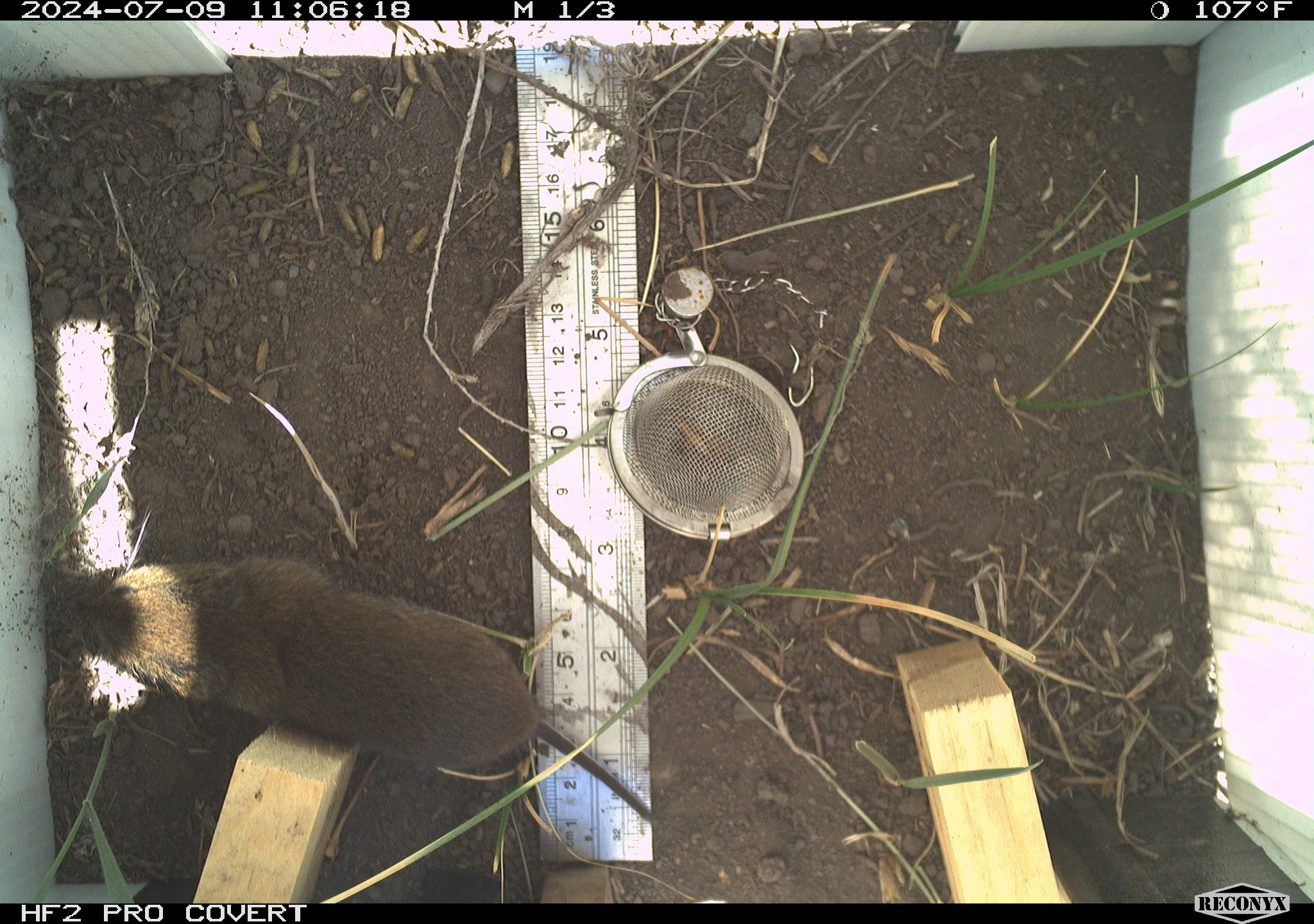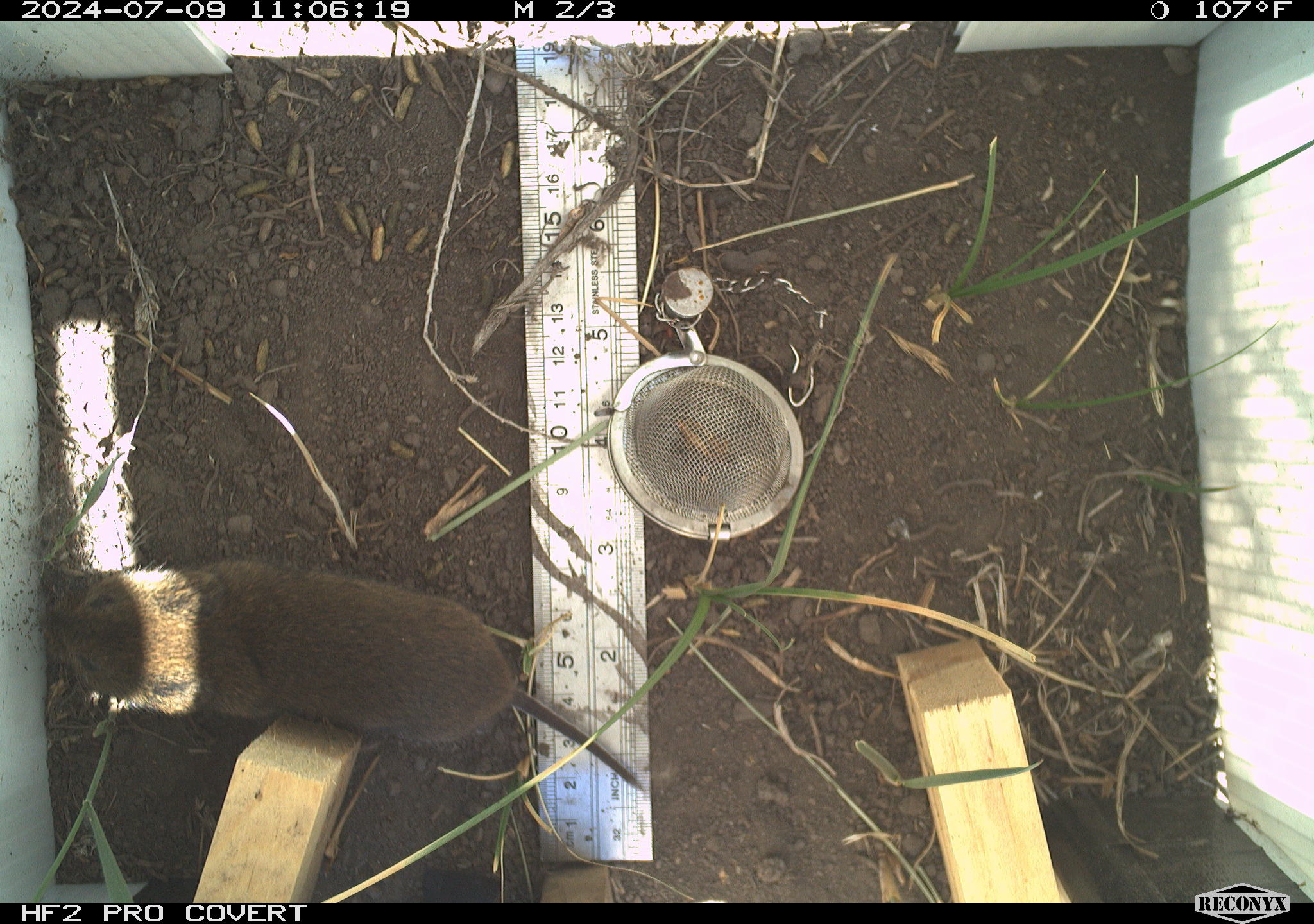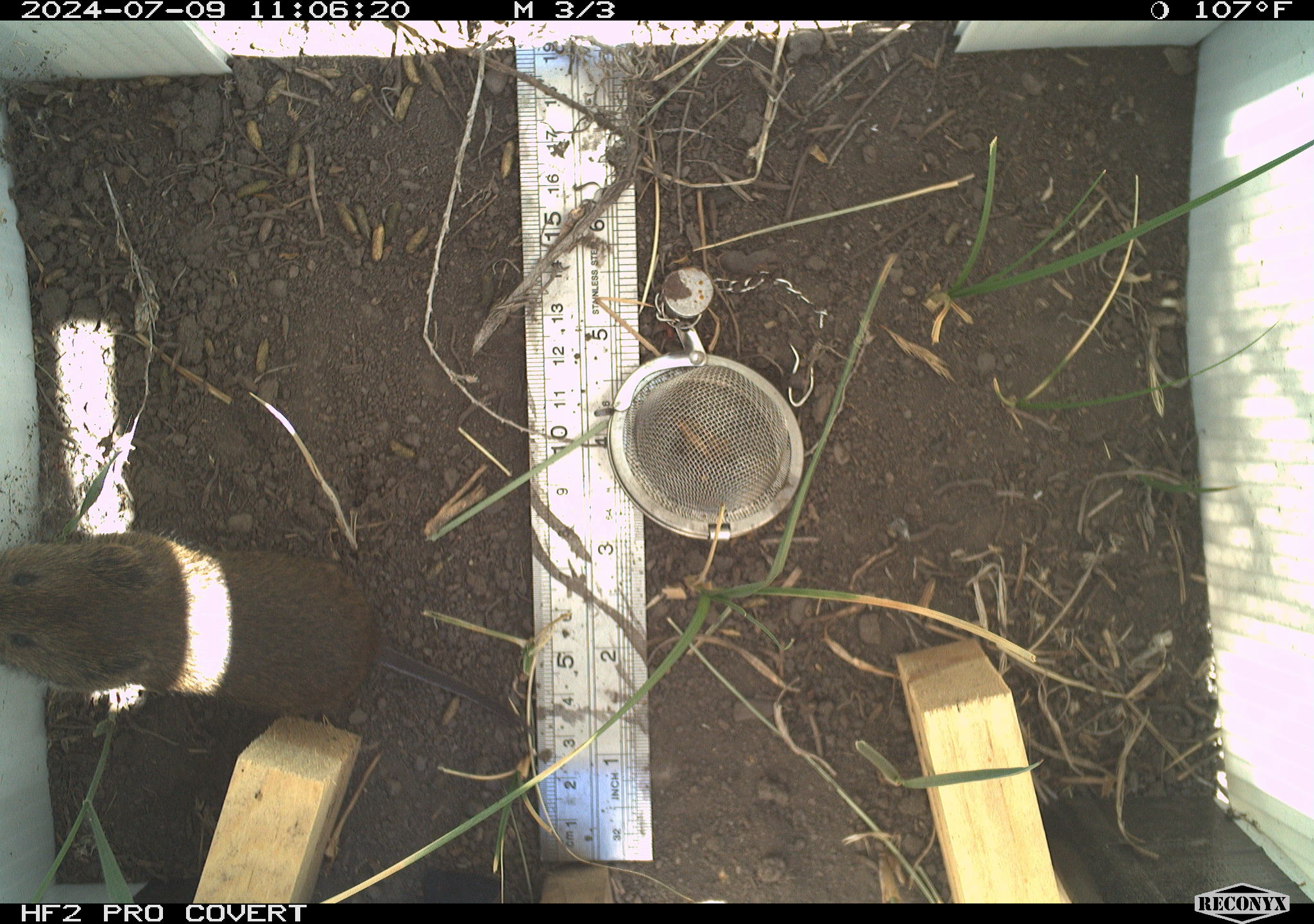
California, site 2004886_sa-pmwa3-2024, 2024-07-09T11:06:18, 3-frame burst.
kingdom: Animalia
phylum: Chordata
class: Mammalia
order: Rodentia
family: Cricetidae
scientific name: Arvicolinae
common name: voles, lemmings, and muskrats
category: arvicolinae subfamily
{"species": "arvicolinae subfamily (voles, lemmings, and muskrats) (Arvicolinae)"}